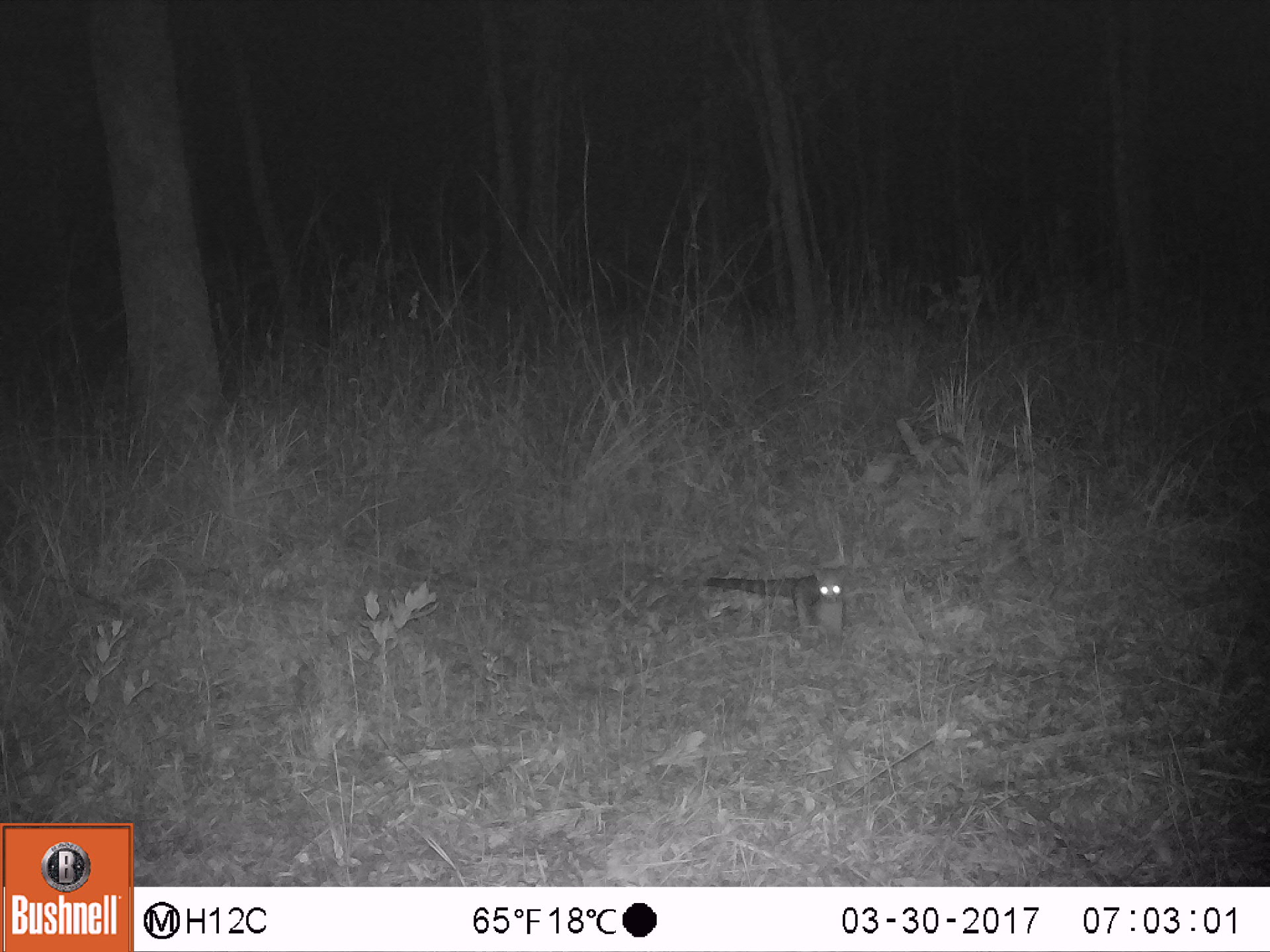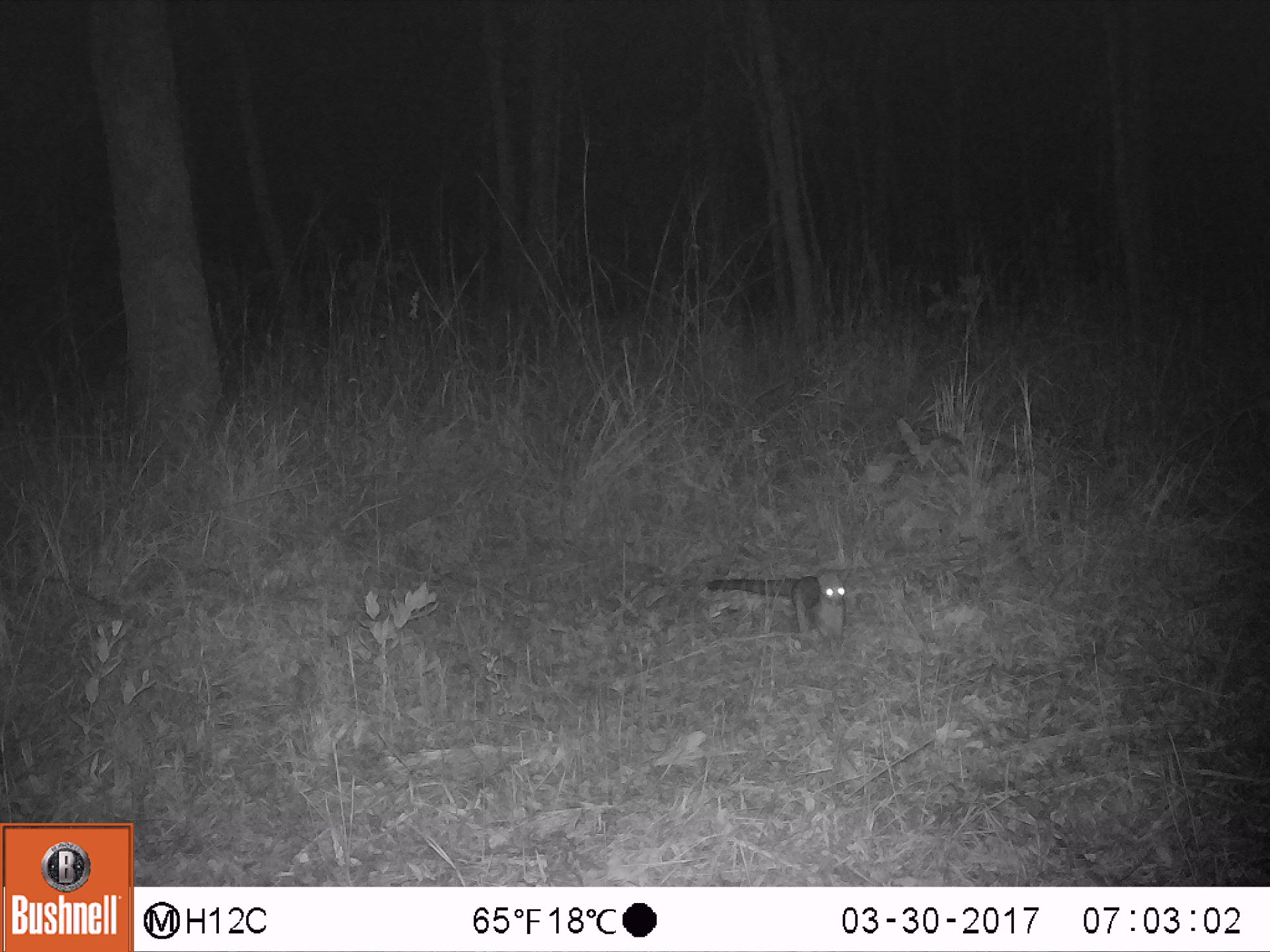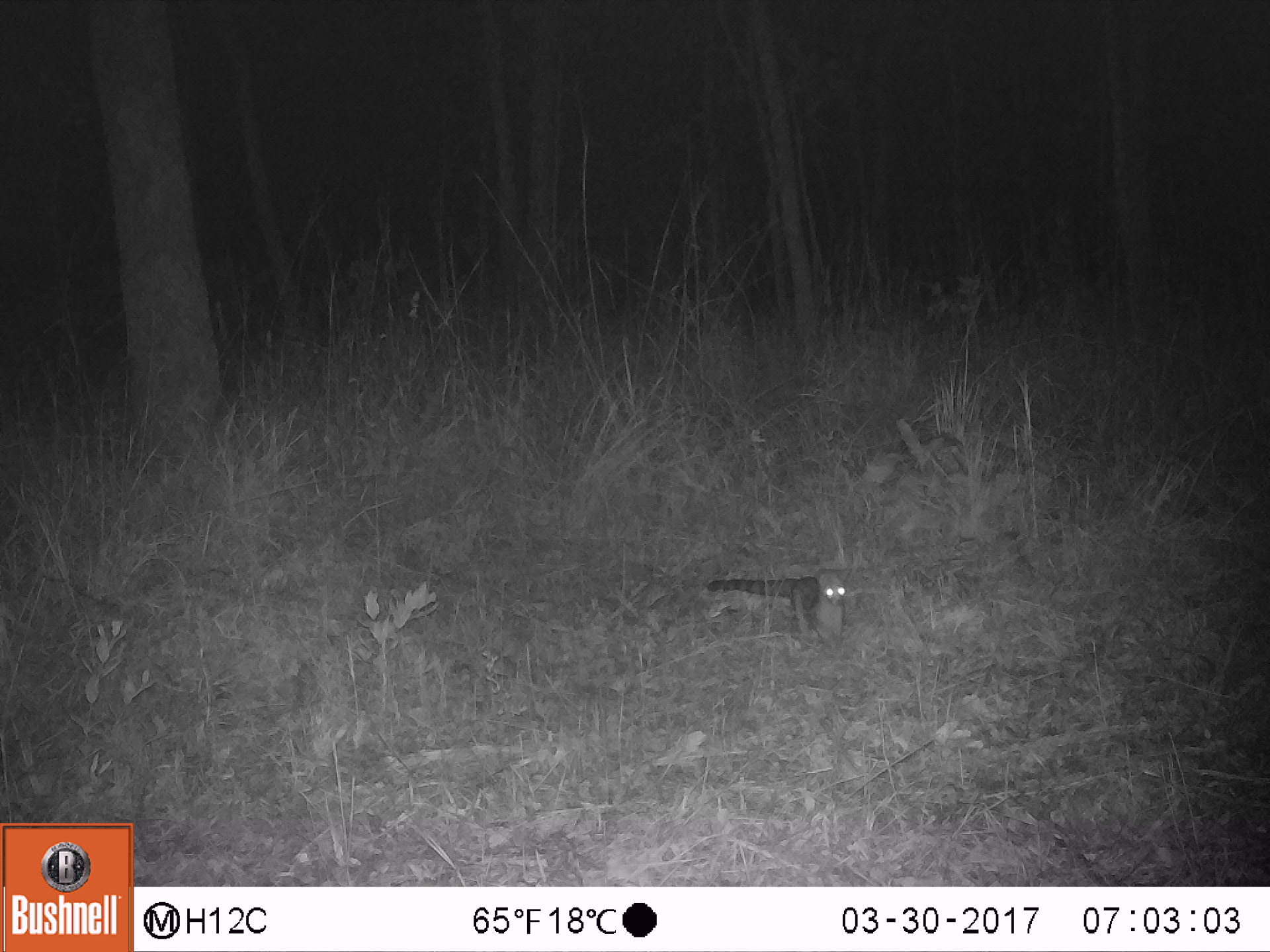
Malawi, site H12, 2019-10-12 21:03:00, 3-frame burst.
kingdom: Animalia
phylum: Chordata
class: Mammalia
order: Carnivora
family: Viverridae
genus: Genetta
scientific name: Genetta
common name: genet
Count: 1.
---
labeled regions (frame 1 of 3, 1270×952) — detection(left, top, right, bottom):
genet: detection(705, 566, 857, 640)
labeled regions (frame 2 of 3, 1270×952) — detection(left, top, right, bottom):
genet: detection(705, 569, 851, 640)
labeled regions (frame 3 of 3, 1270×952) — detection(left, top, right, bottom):
genet: detection(710, 567, 850, 635)